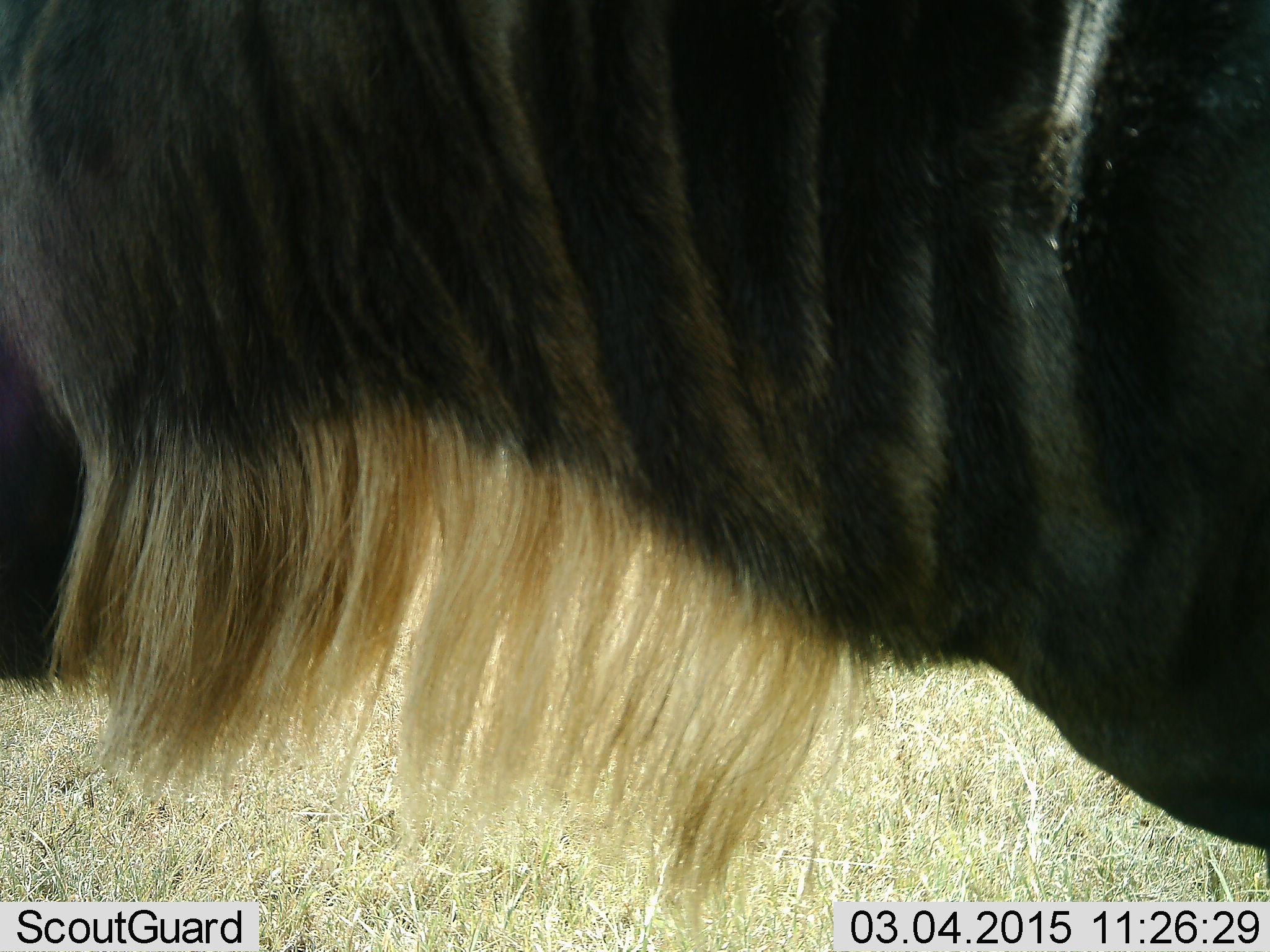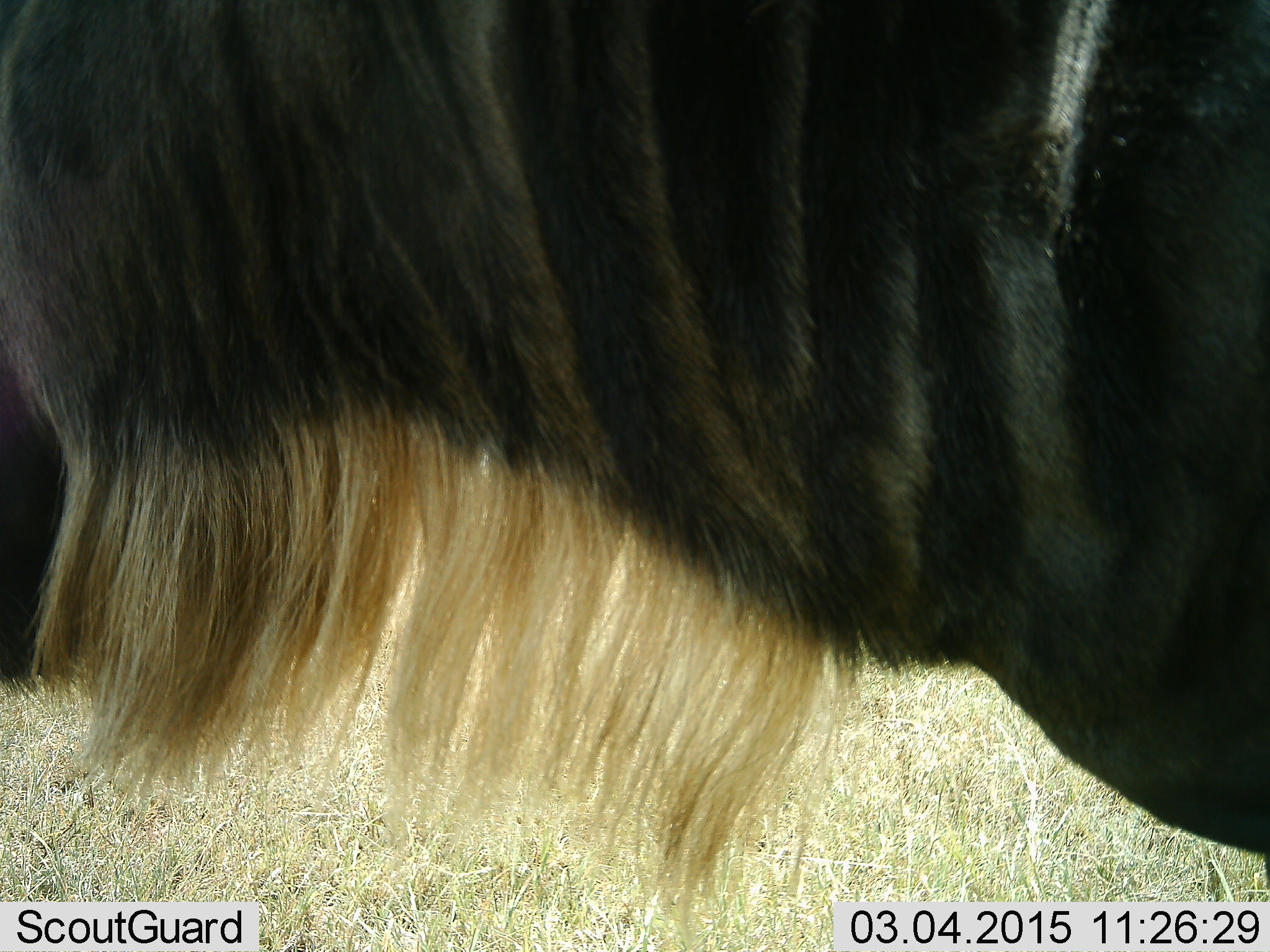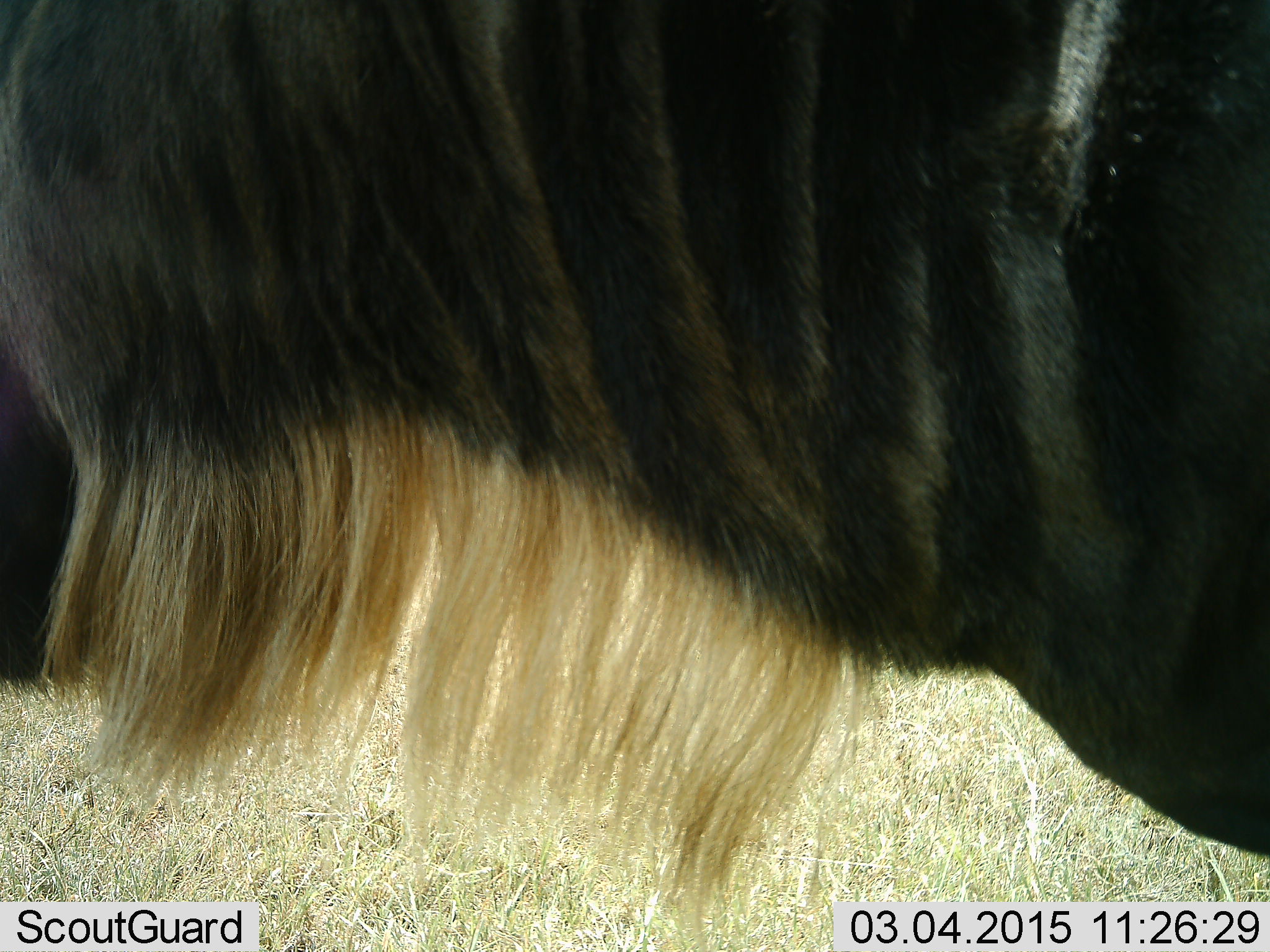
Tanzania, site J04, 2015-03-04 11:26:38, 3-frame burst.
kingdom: Animalia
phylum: Chordata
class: Mammalia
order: Artiodactyla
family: Bovidae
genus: Connochaetes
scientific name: Connochaetes taurinus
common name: blue wildebeest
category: wildebeest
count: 1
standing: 100%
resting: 0%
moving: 0%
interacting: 0%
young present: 0%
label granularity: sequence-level